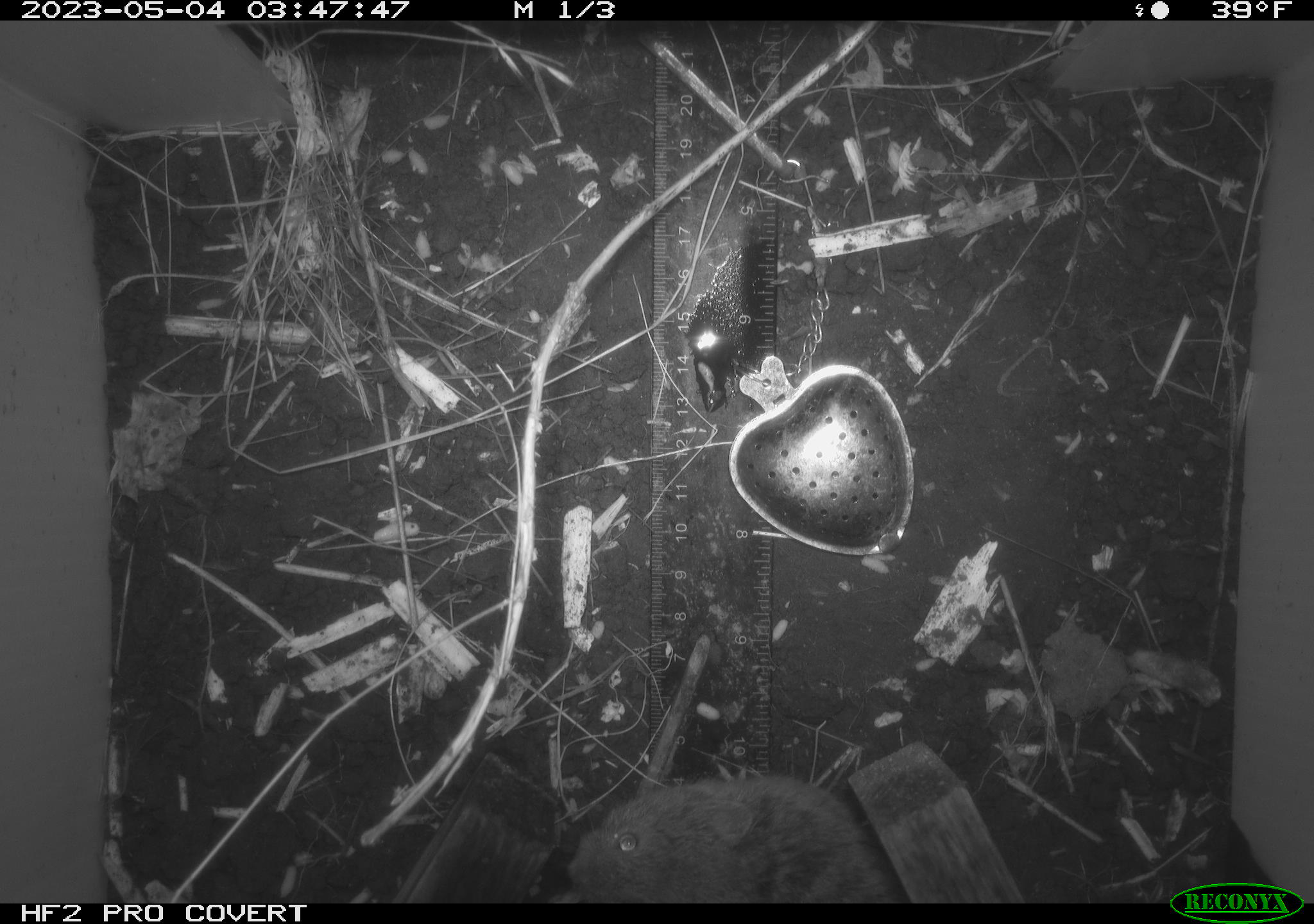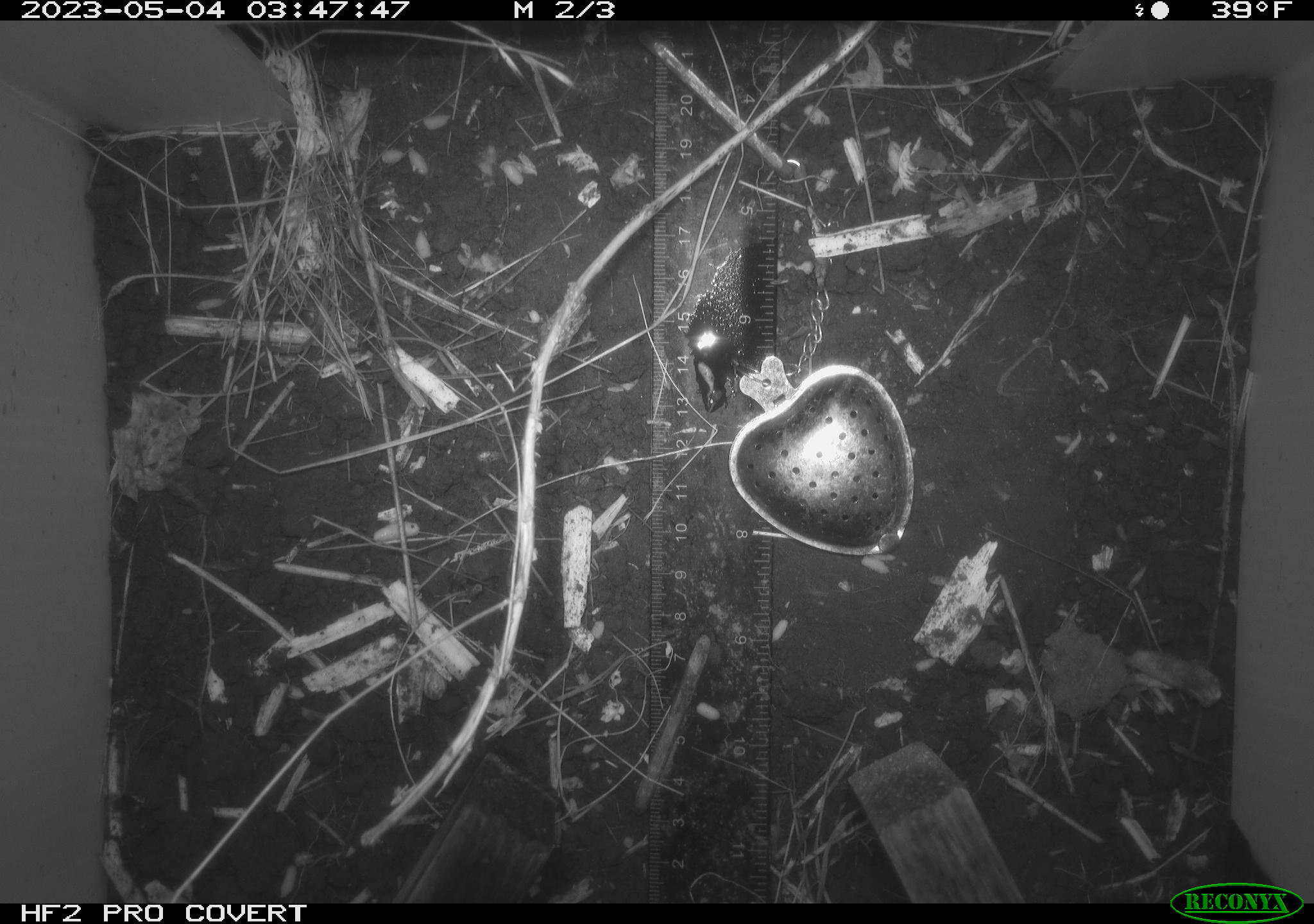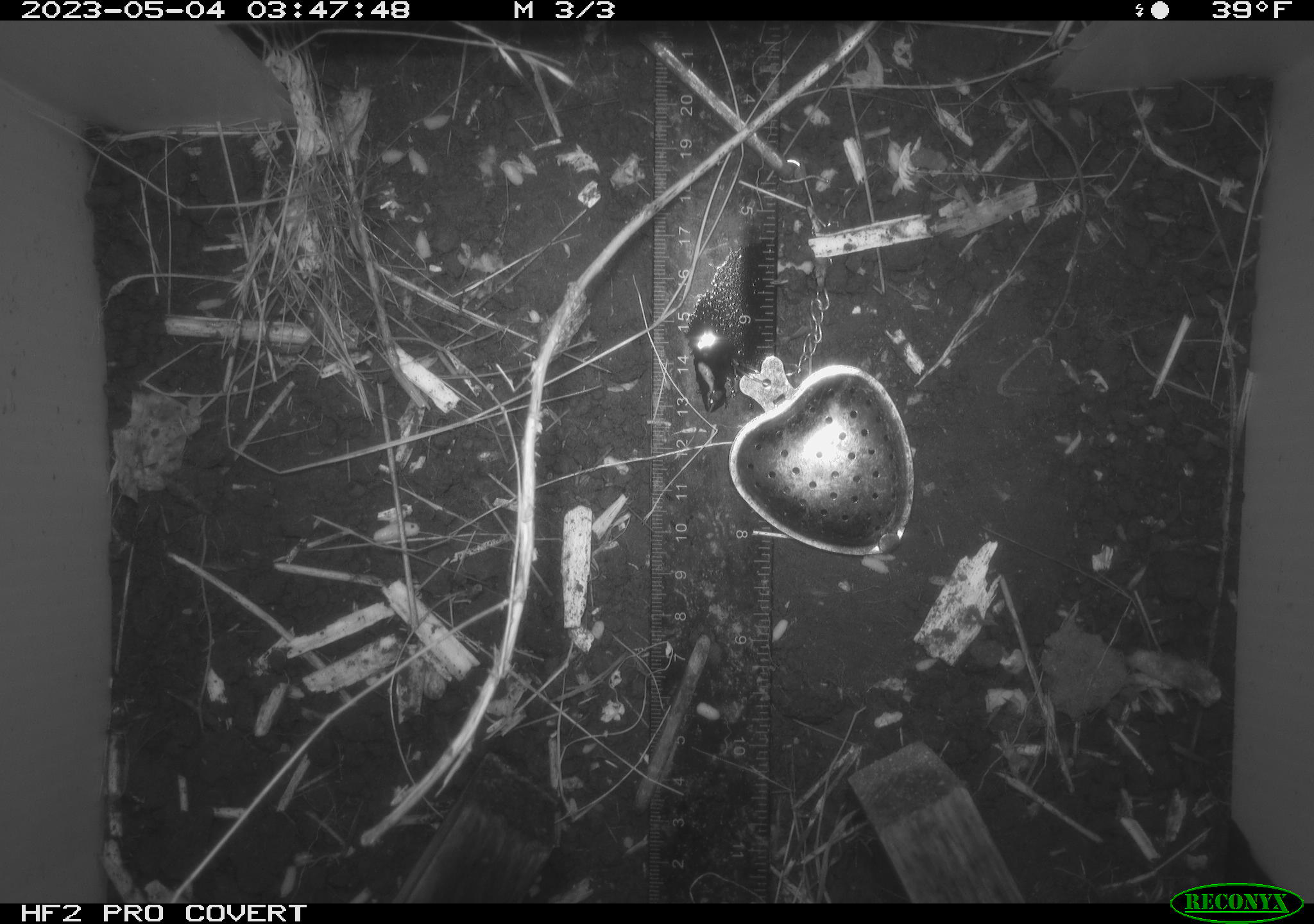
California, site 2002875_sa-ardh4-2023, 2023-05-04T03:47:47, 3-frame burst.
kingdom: Animalia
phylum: Chordata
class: Mammalia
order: Rodentia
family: Cricetidae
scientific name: Arvicolinae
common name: voles, lemmings, and muskrats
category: arvicolinae subfamily